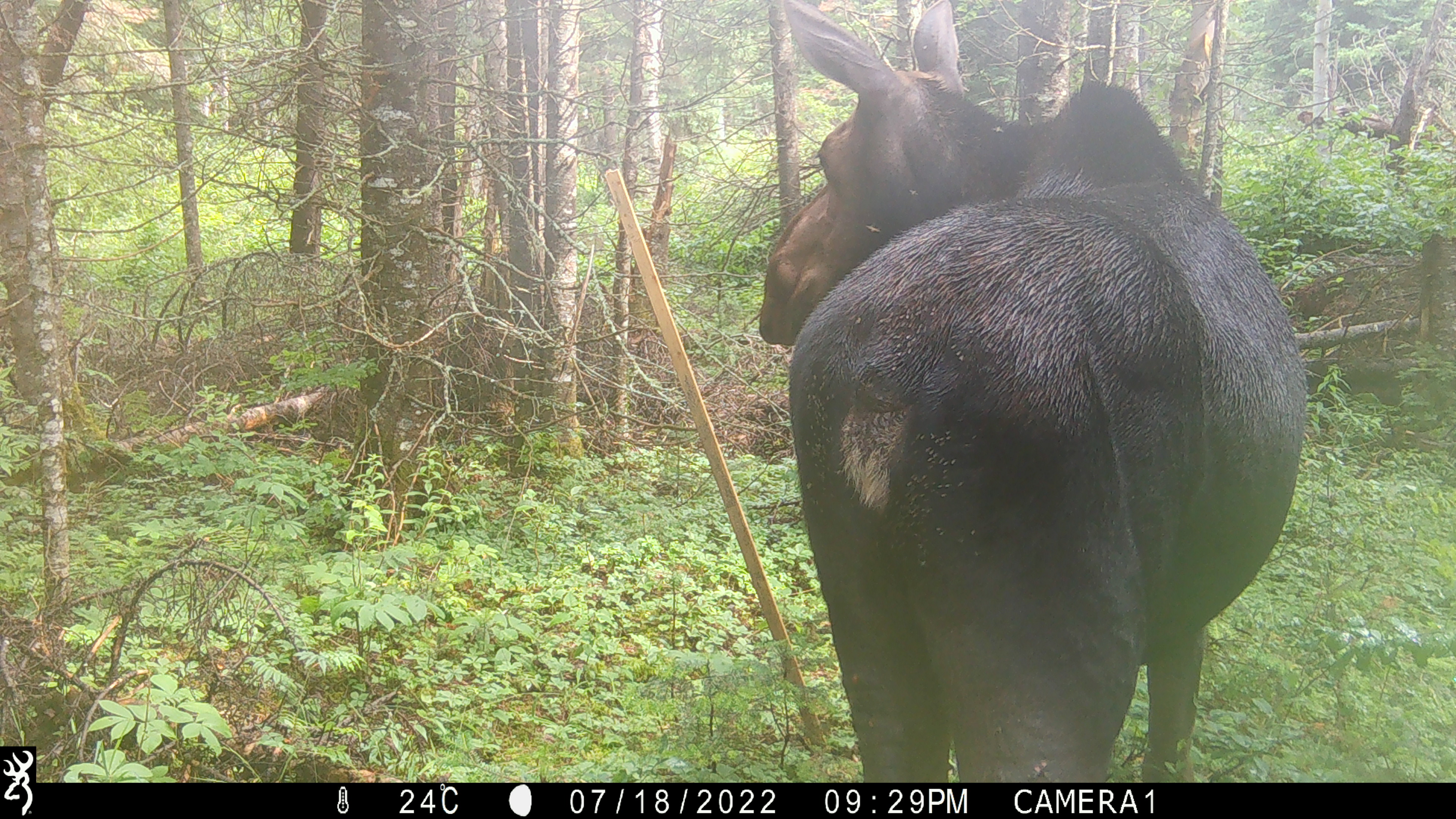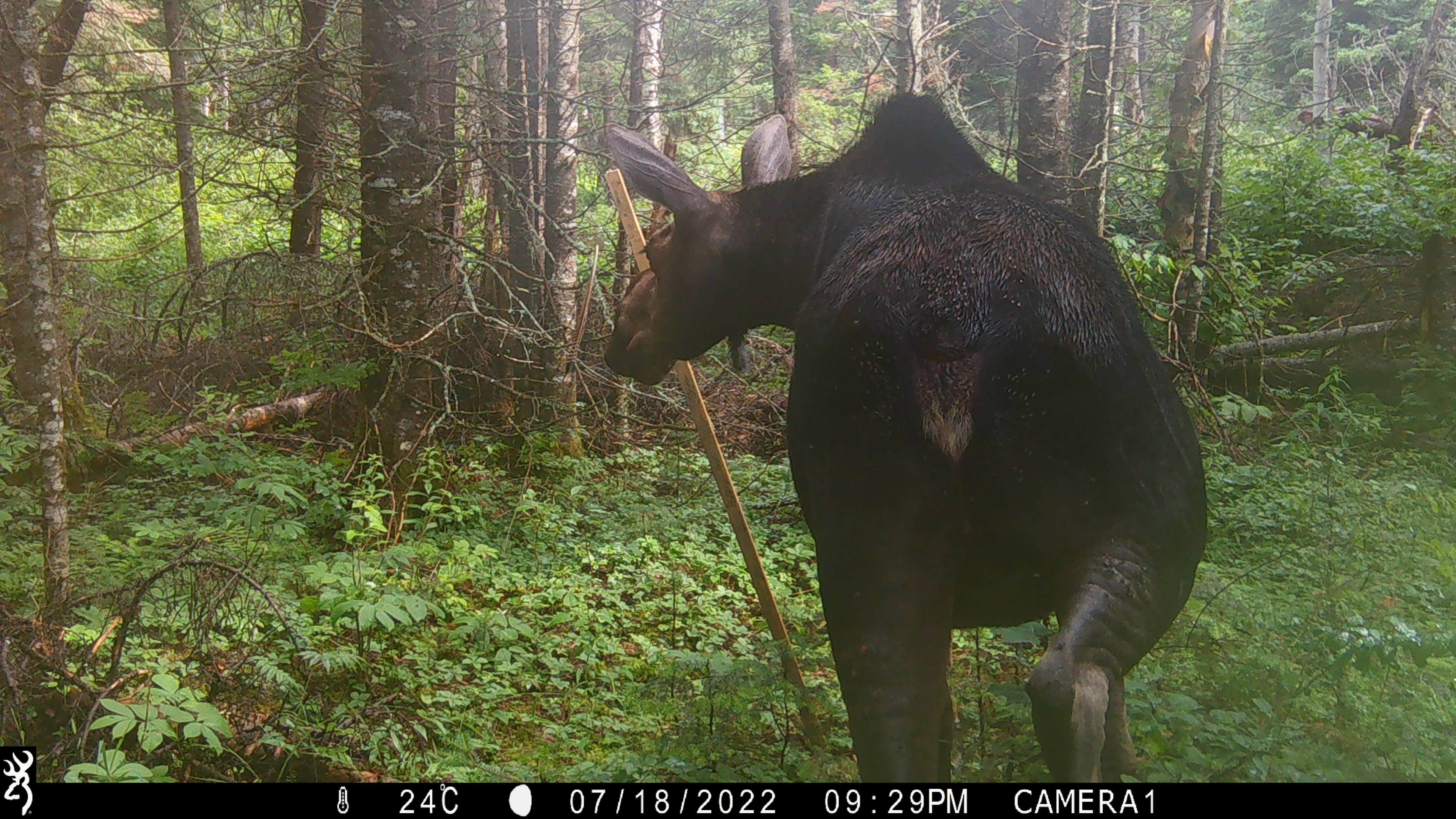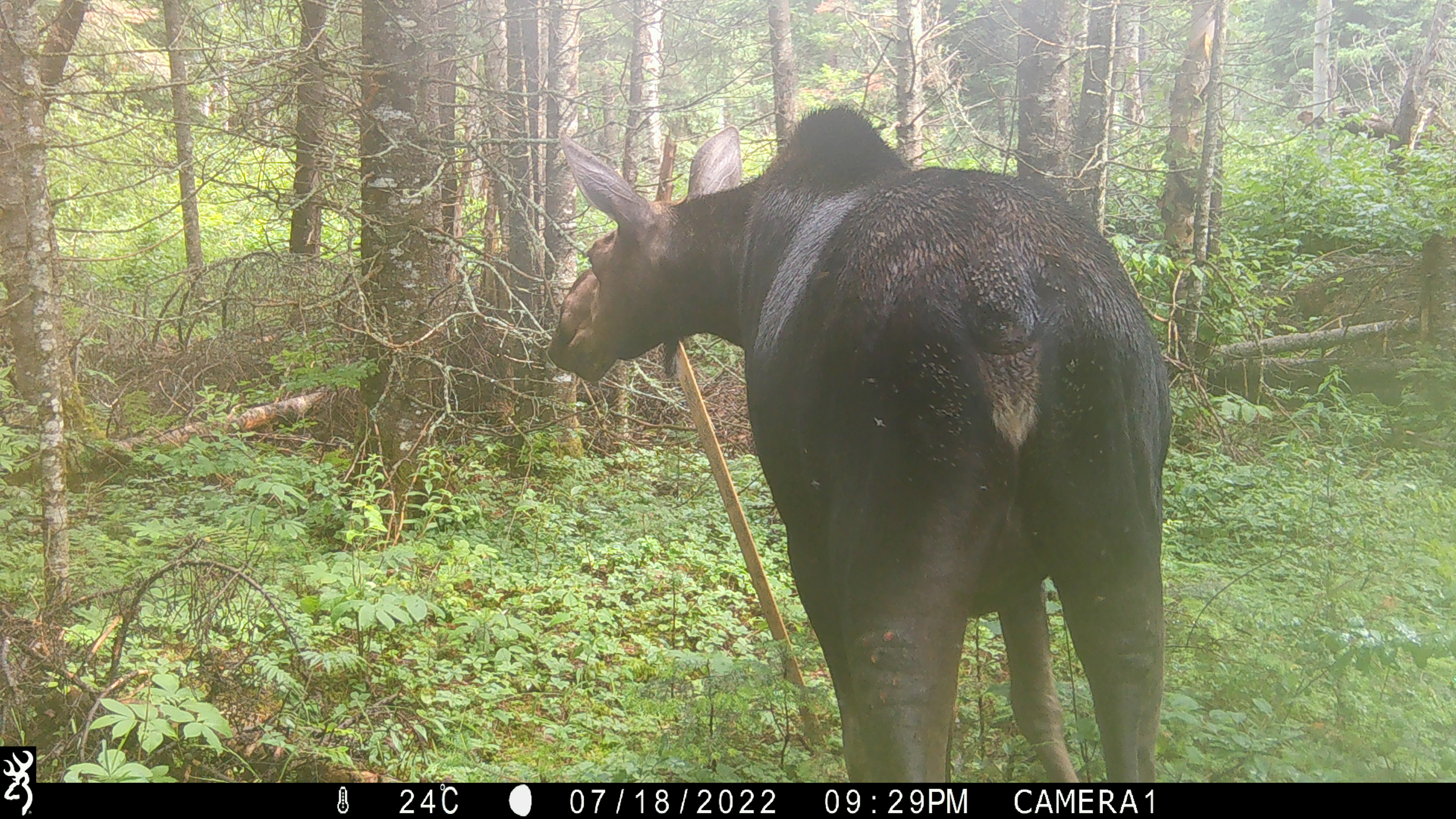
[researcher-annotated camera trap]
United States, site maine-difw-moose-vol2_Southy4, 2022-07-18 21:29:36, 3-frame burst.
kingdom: Animalia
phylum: Chordata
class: Mammalia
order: Artiodactyla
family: Cervidae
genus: Alces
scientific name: Alces alces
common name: moose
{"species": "moose (Alces alces)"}